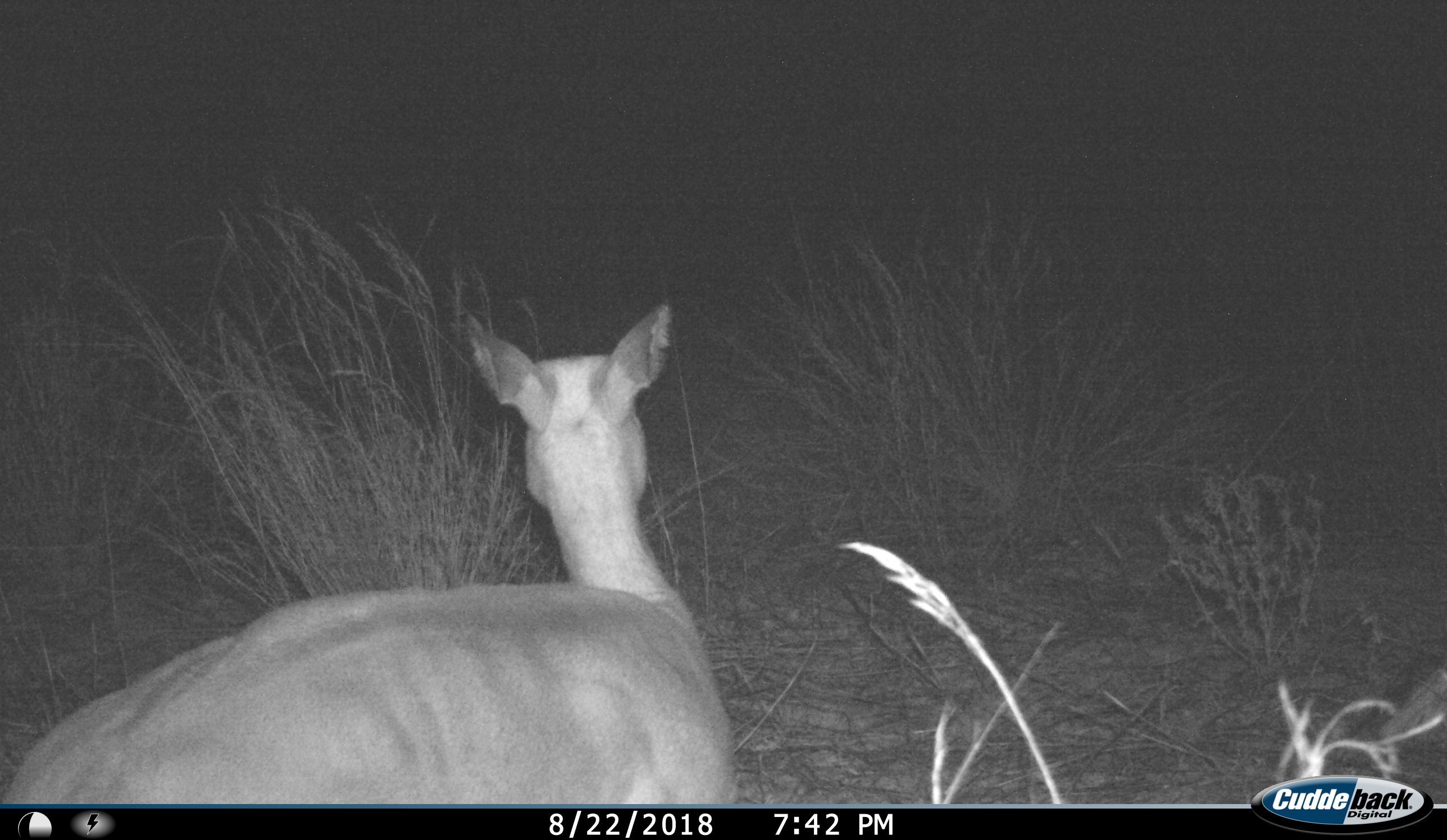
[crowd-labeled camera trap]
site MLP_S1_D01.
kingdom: Animalia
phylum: Chordata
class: Mammalia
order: Artiodactyla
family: Bovidae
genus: Aepyceros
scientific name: Aepyceros melampus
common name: impala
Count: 1.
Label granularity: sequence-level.